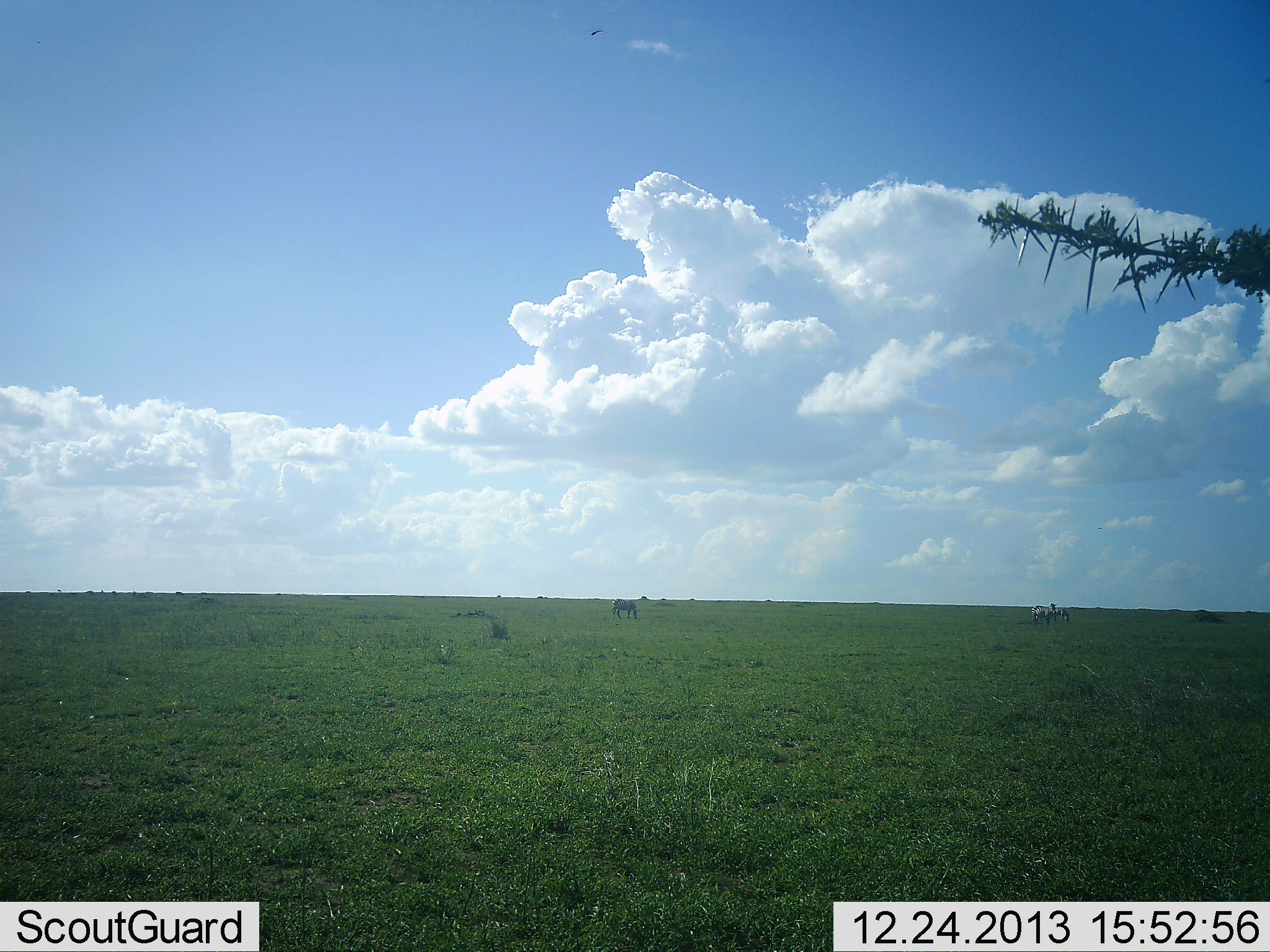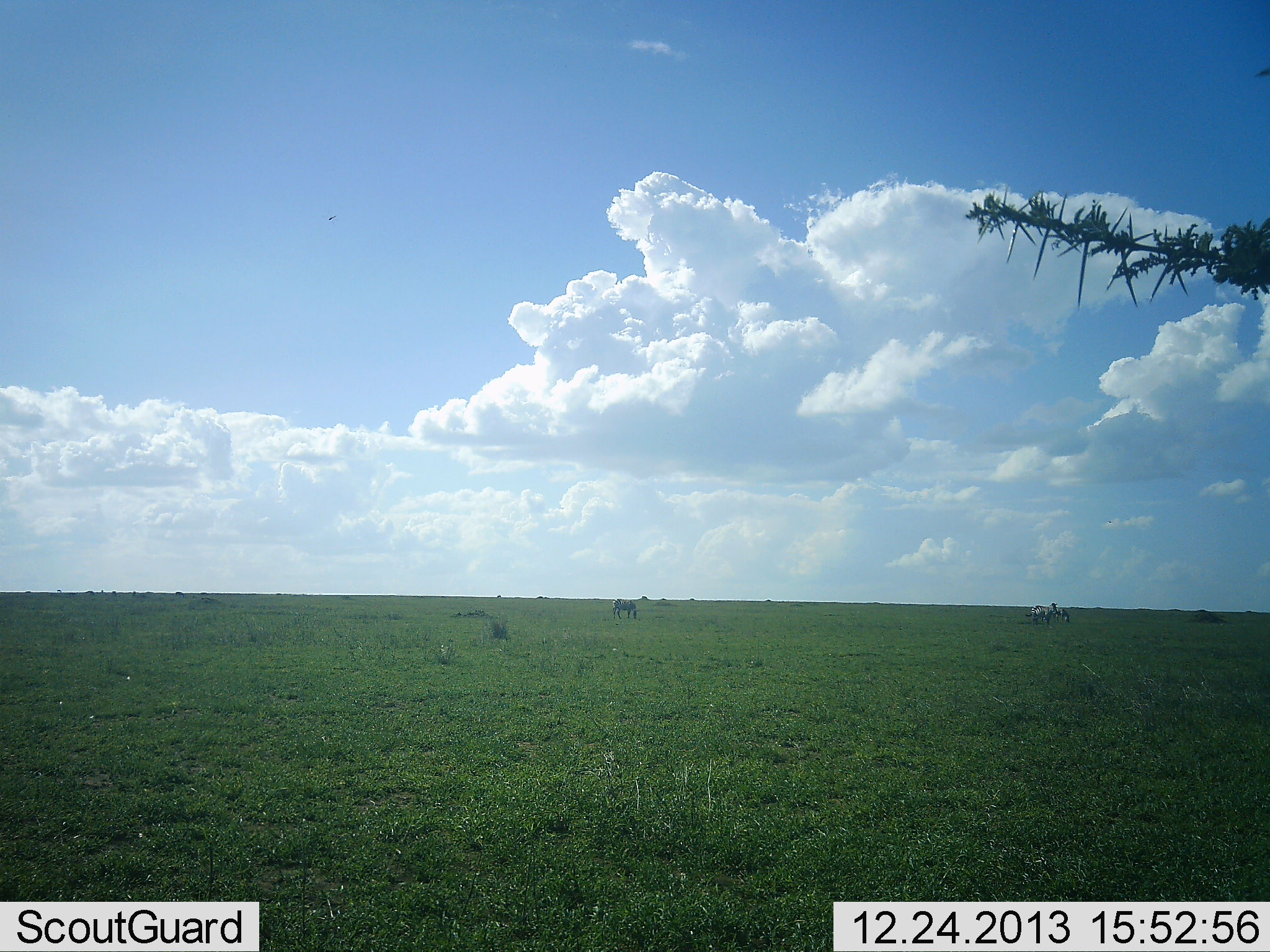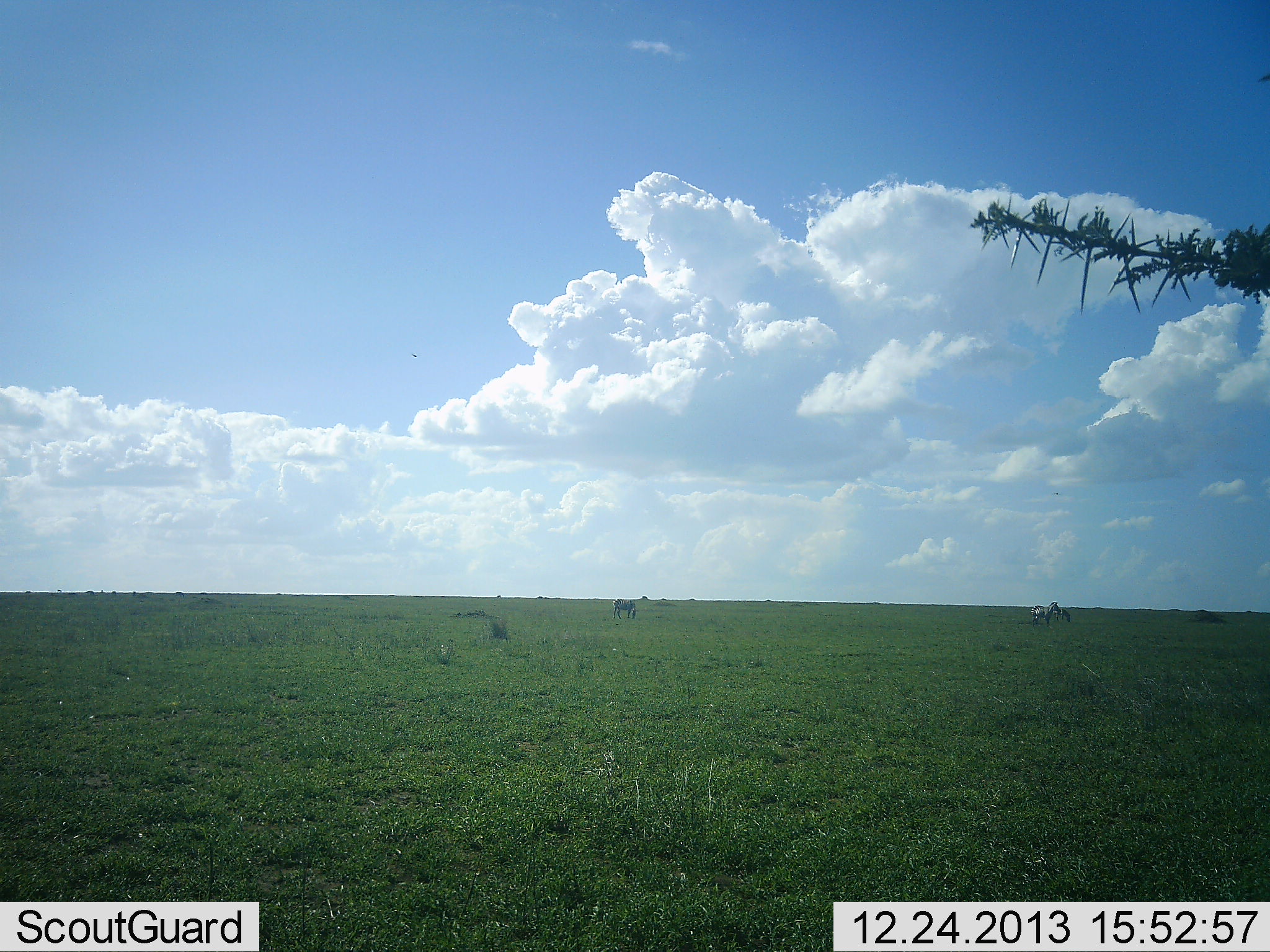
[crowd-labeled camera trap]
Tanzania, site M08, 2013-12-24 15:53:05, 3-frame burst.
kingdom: Animalia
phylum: Chordata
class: Mammalia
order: Perissodactyla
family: Equidae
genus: Equus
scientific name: Equus quagga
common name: plains zebra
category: zebra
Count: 3.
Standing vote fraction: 68%.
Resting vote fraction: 0%.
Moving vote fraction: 0%.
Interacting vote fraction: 0%.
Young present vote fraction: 0%.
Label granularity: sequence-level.